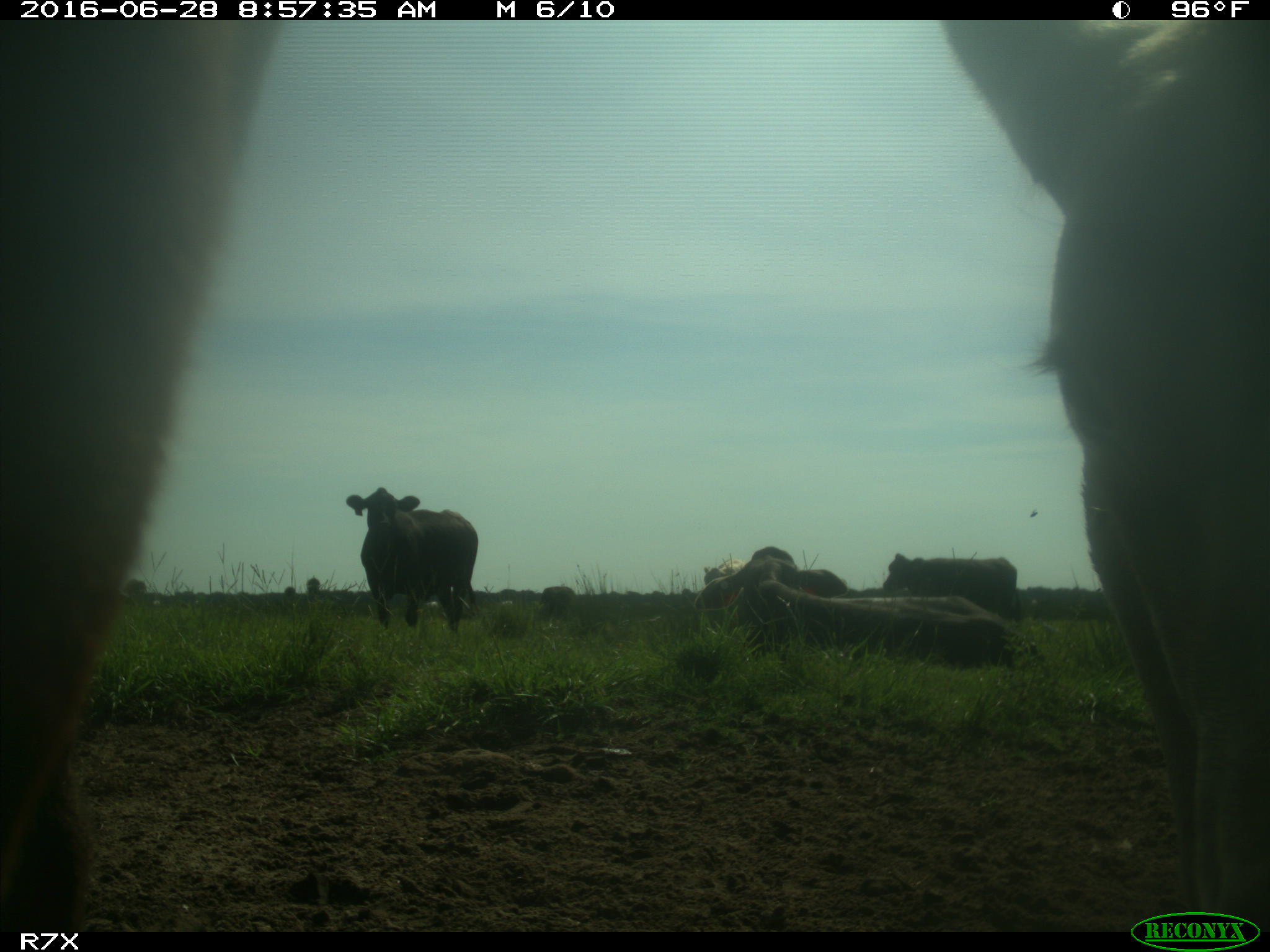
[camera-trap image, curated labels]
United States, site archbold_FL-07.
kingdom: Animalia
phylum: Chordata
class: Mammalia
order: Artiodactyla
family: Bovidae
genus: Bos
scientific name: Bos taurus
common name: domestic cow